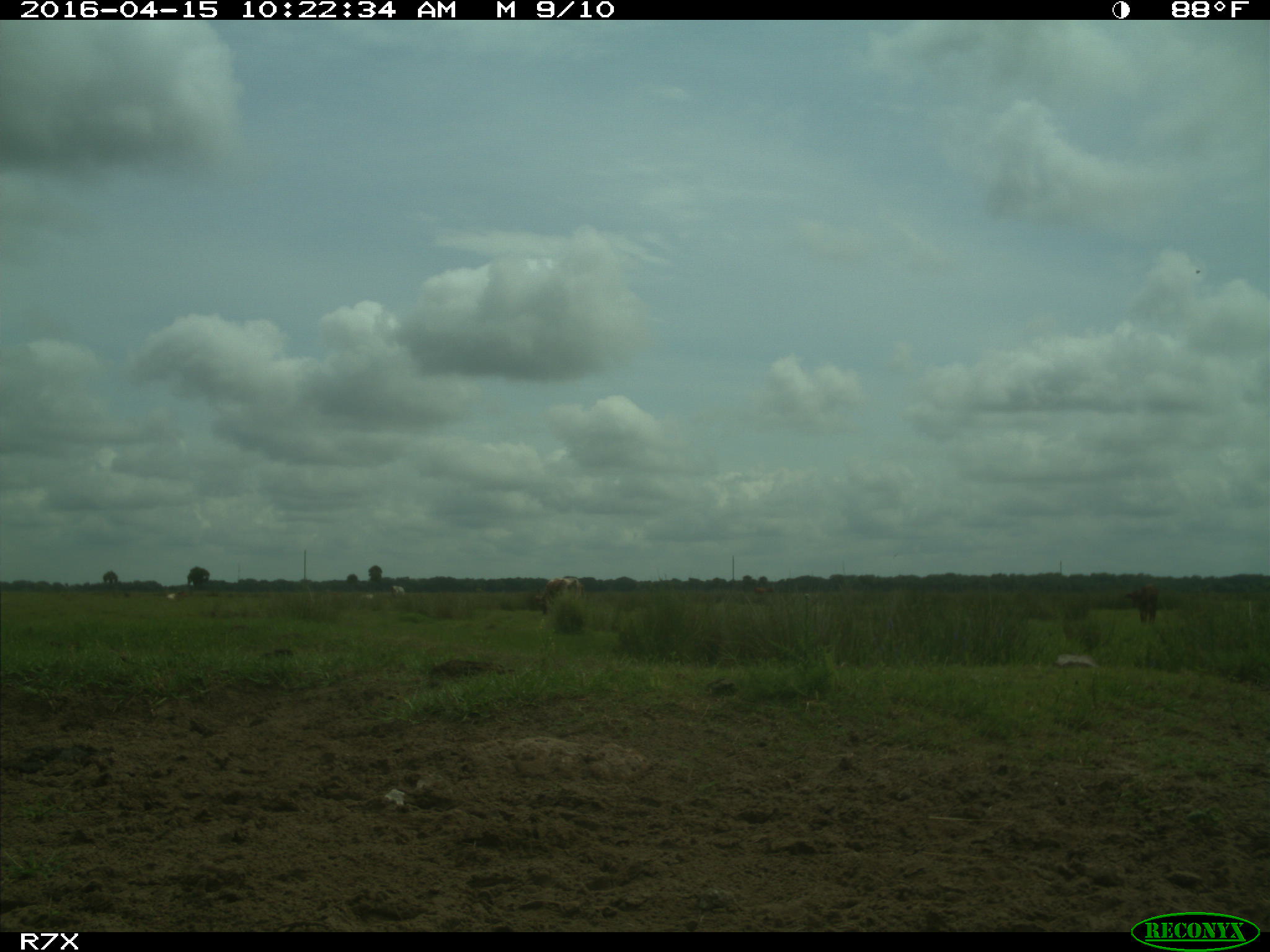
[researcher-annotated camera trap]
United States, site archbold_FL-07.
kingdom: Animalia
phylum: Chordata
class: Mammalia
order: Artiodactyla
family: Bovidae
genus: Bos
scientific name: Bos taurus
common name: domestic cow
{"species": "Bos taurus (domestic cow)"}